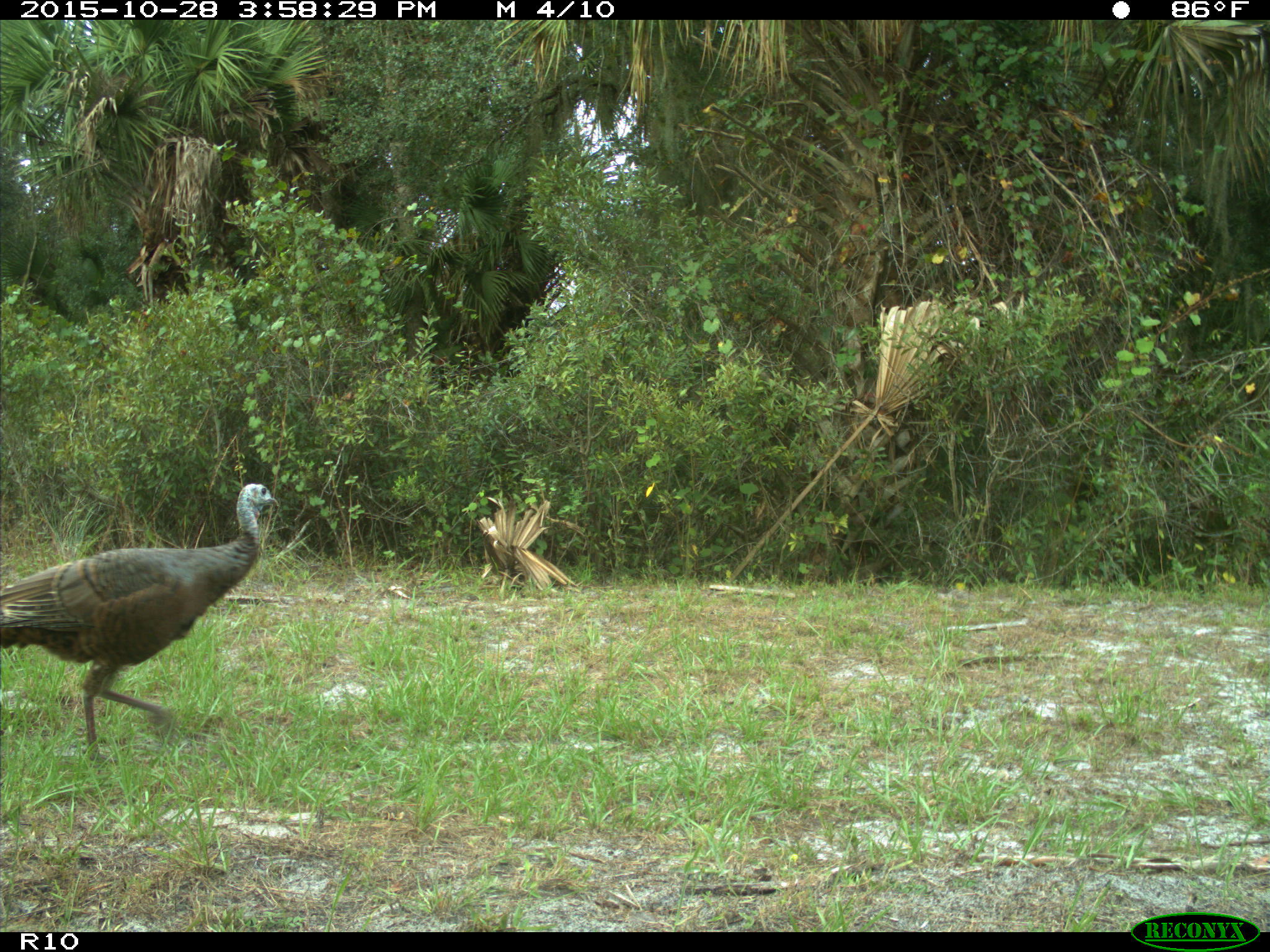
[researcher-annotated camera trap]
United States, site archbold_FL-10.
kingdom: Animalia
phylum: Chordata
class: Aves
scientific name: Aves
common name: birds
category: unidentified bird